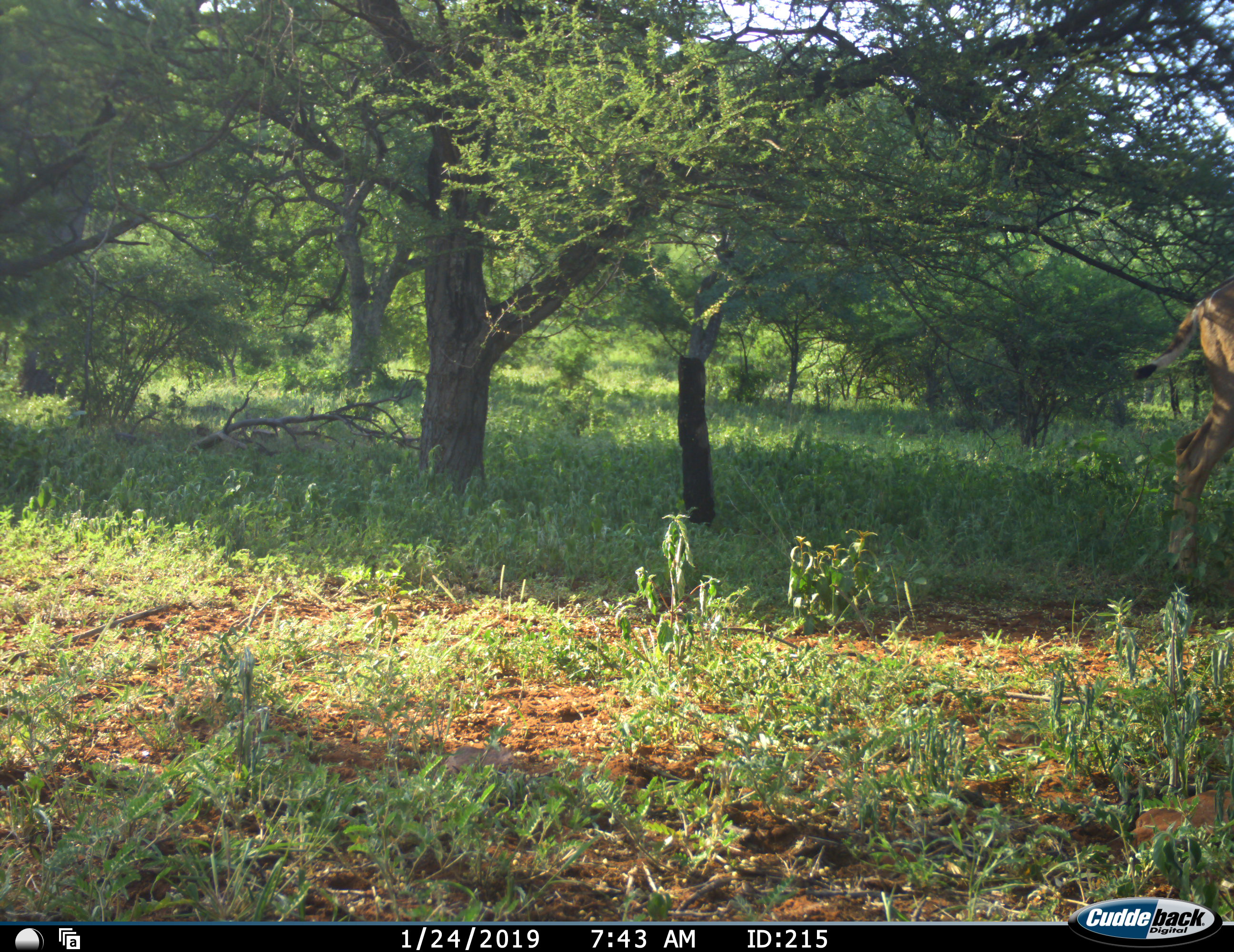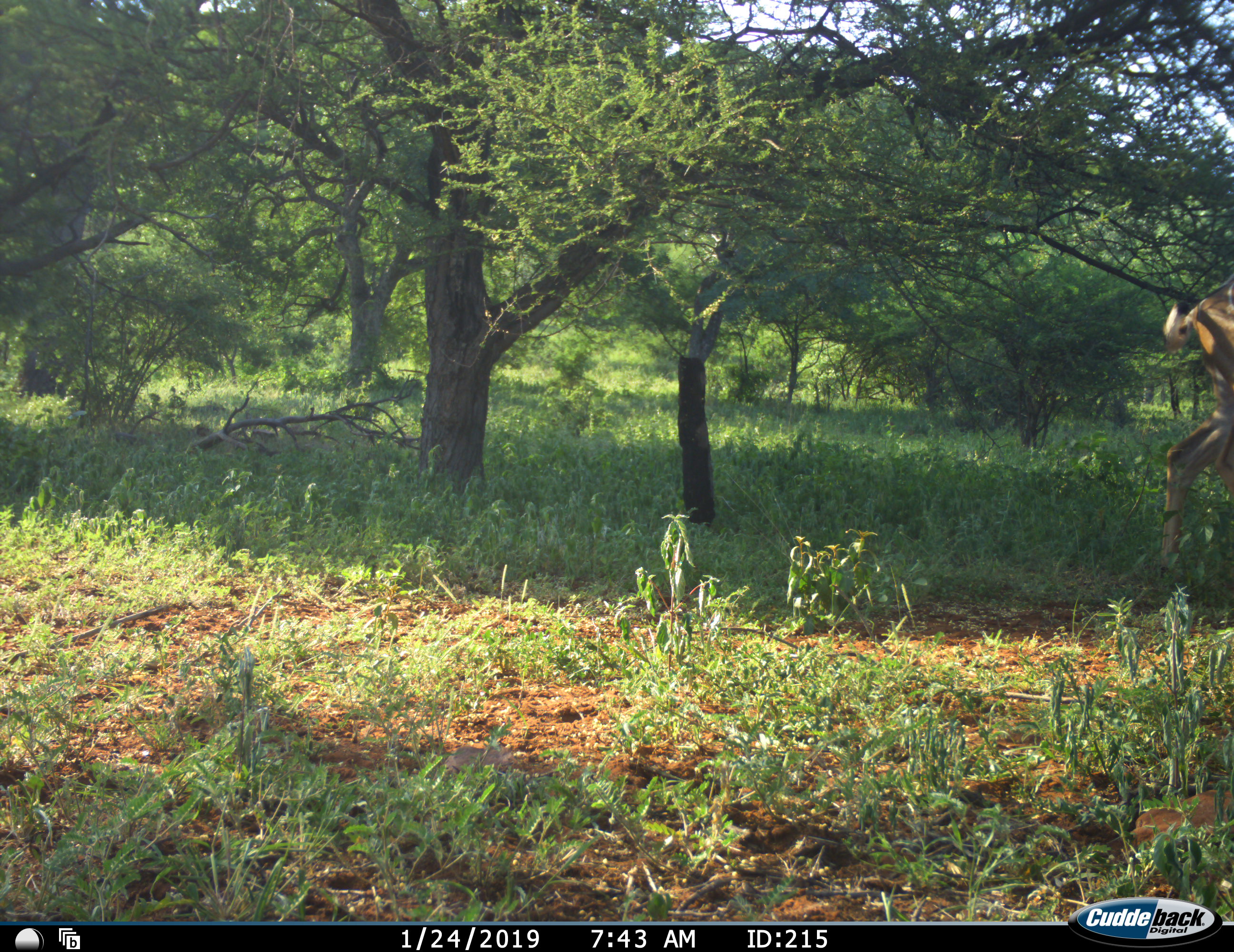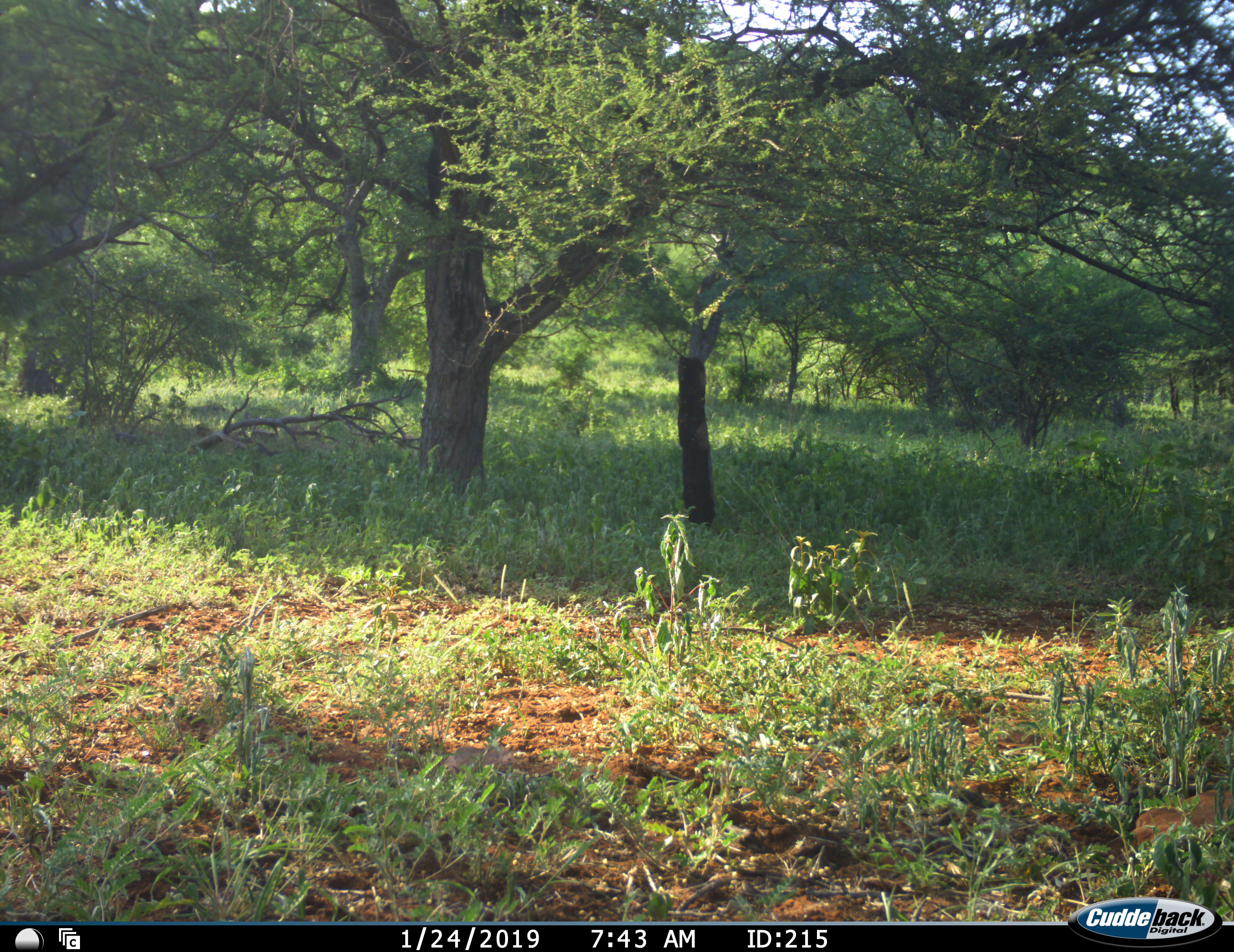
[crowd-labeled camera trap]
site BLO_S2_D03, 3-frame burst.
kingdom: Animalia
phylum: Chordata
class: Mammalia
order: Artiodactyla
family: Bovidae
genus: Aepyceros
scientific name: Aepyceros melampus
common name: impala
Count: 1.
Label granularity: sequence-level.